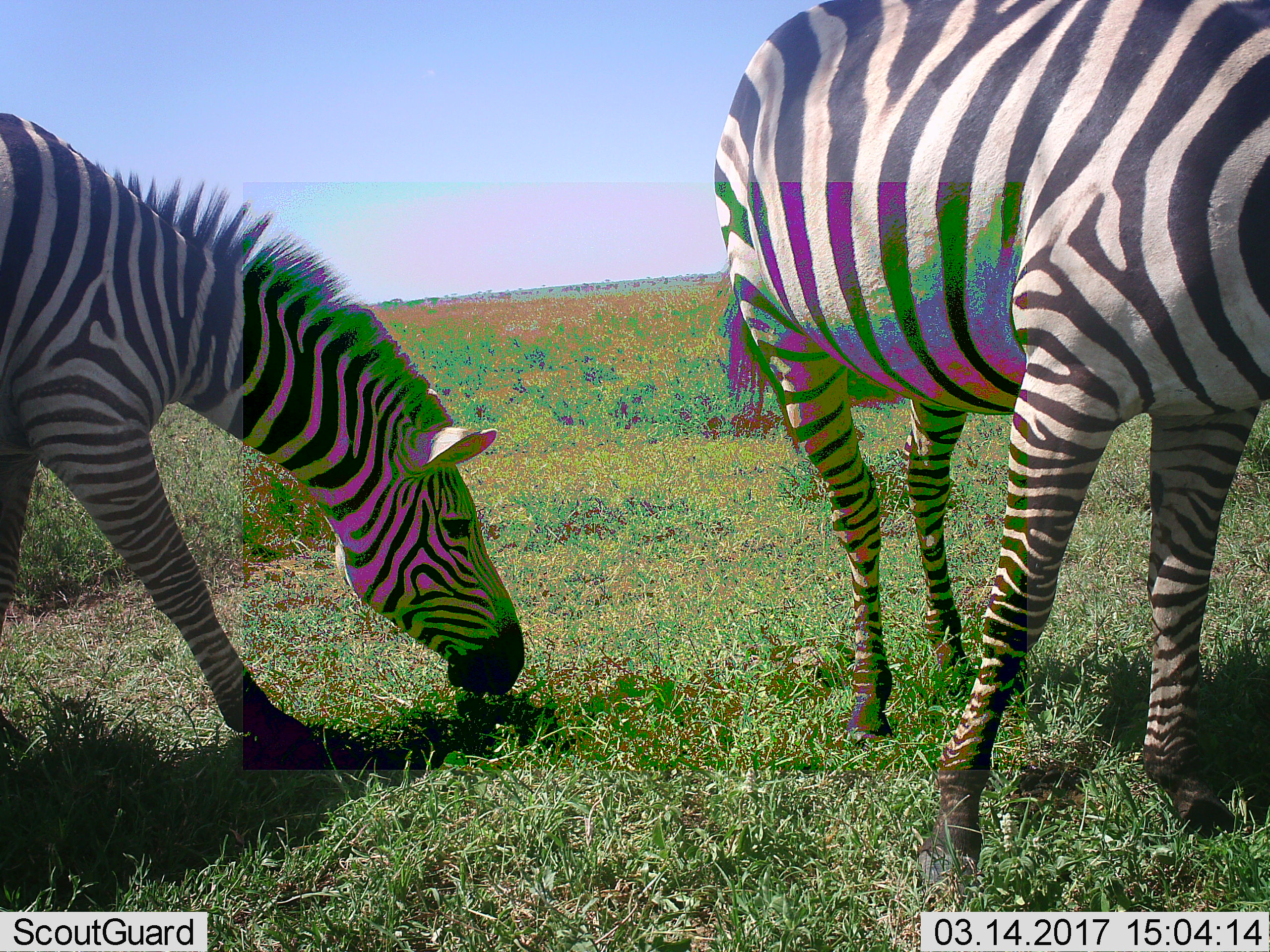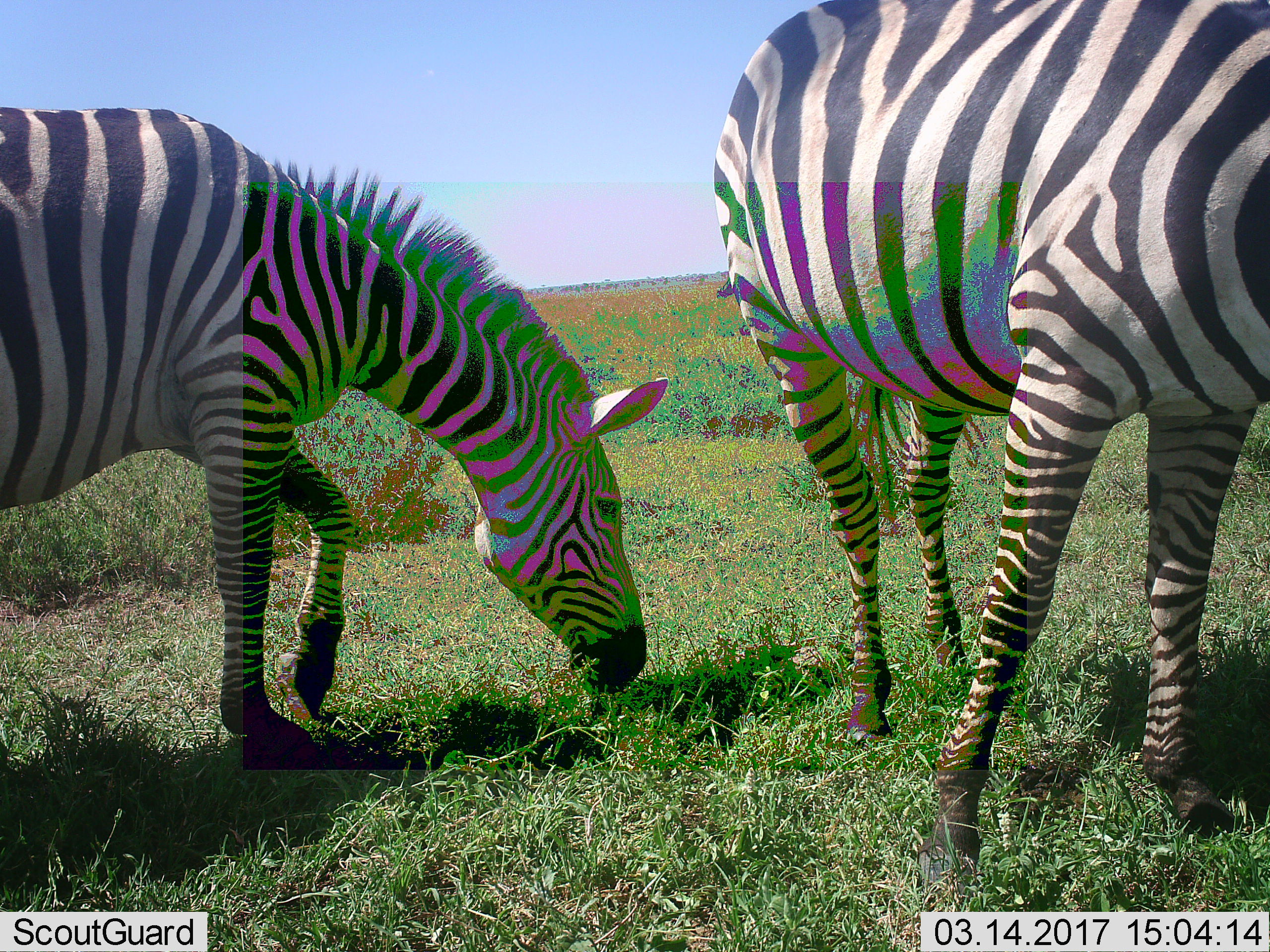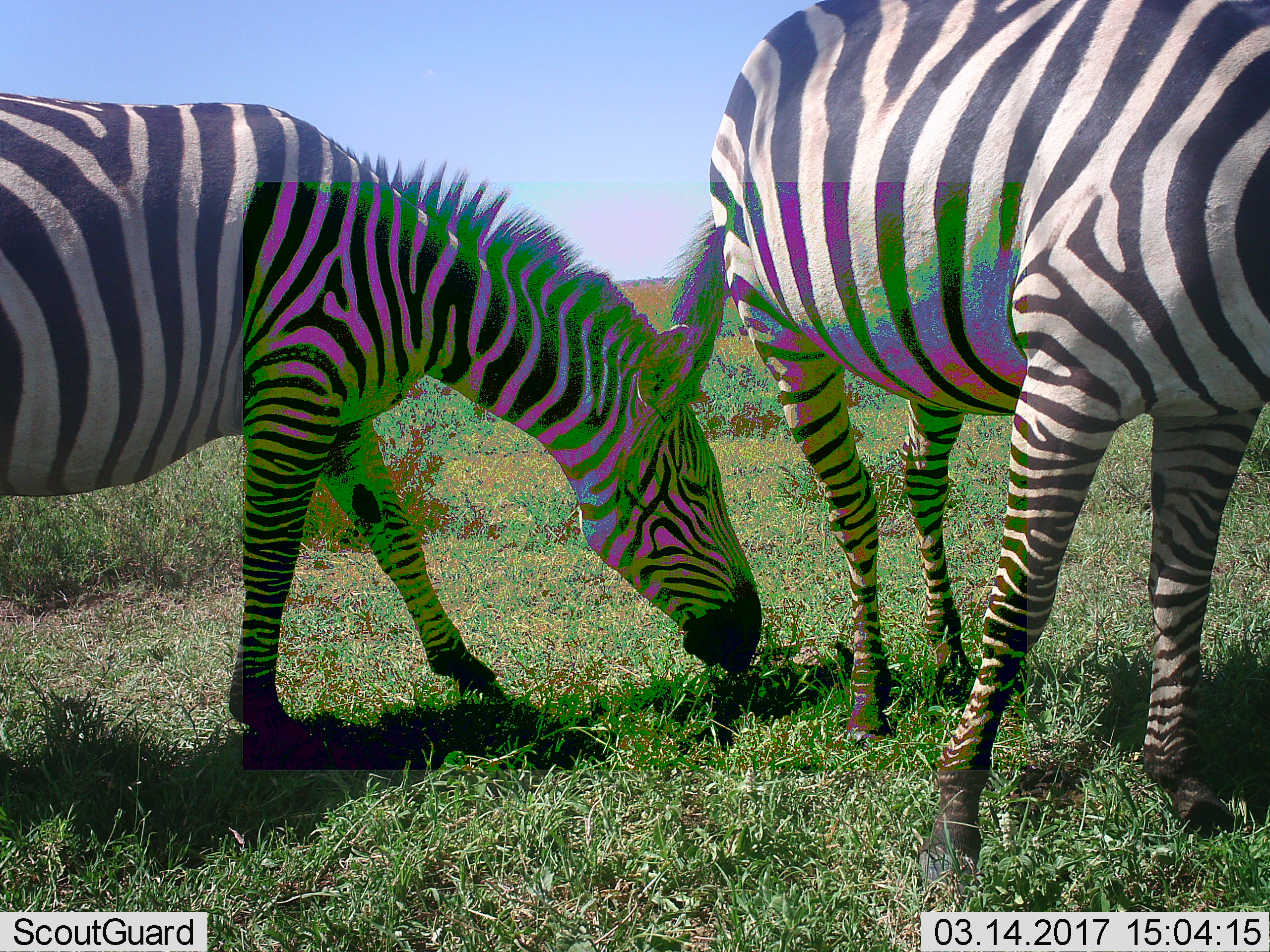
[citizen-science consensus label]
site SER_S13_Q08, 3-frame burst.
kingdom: Animalia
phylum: Chordata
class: Mammalia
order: Perissodactyla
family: Equidae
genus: Equus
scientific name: Equus quagga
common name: plains zebra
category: zebraplains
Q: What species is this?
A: Zebraplains (plains zebra) (Equus quagga).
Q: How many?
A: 2.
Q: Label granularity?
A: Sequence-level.